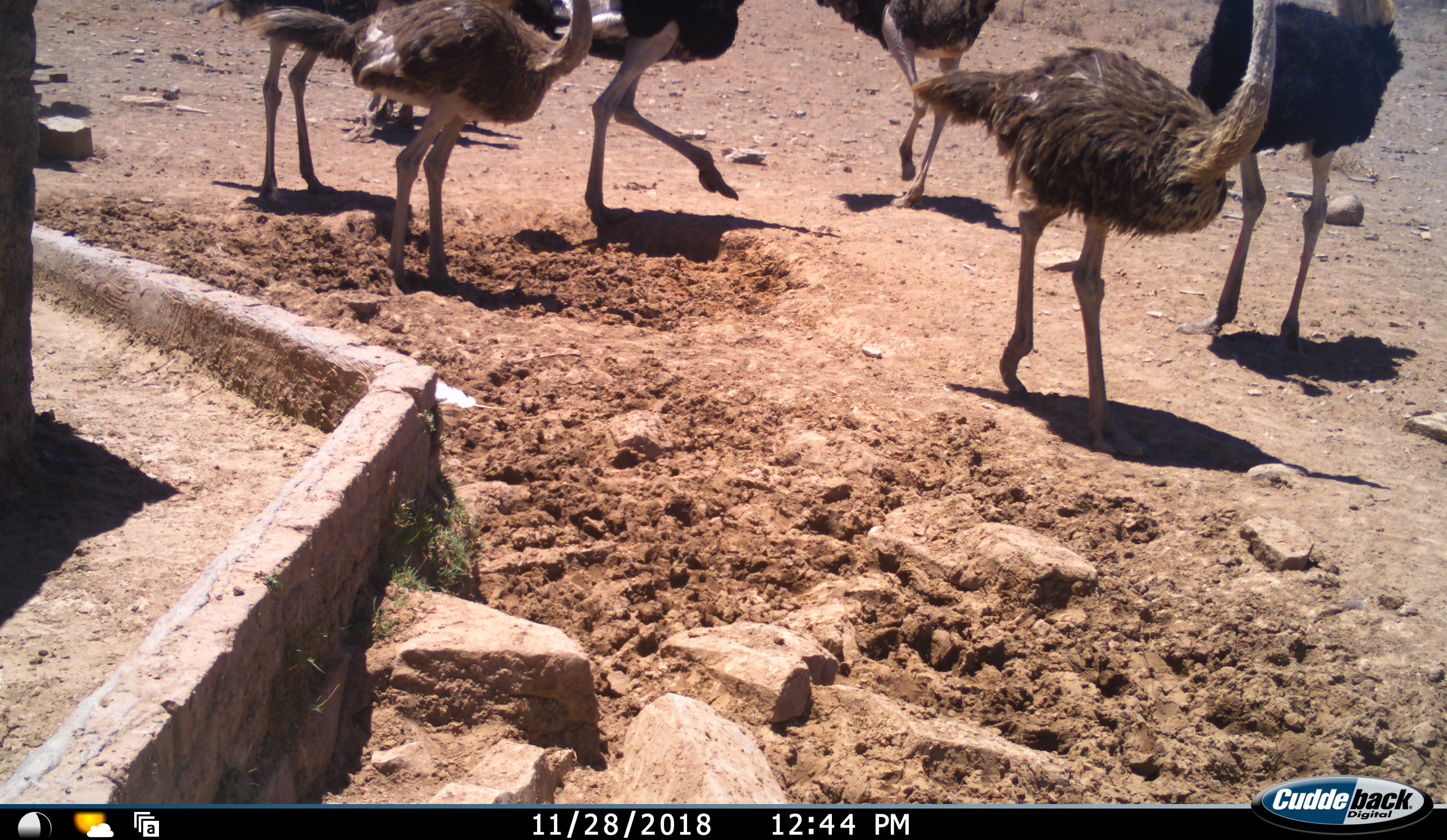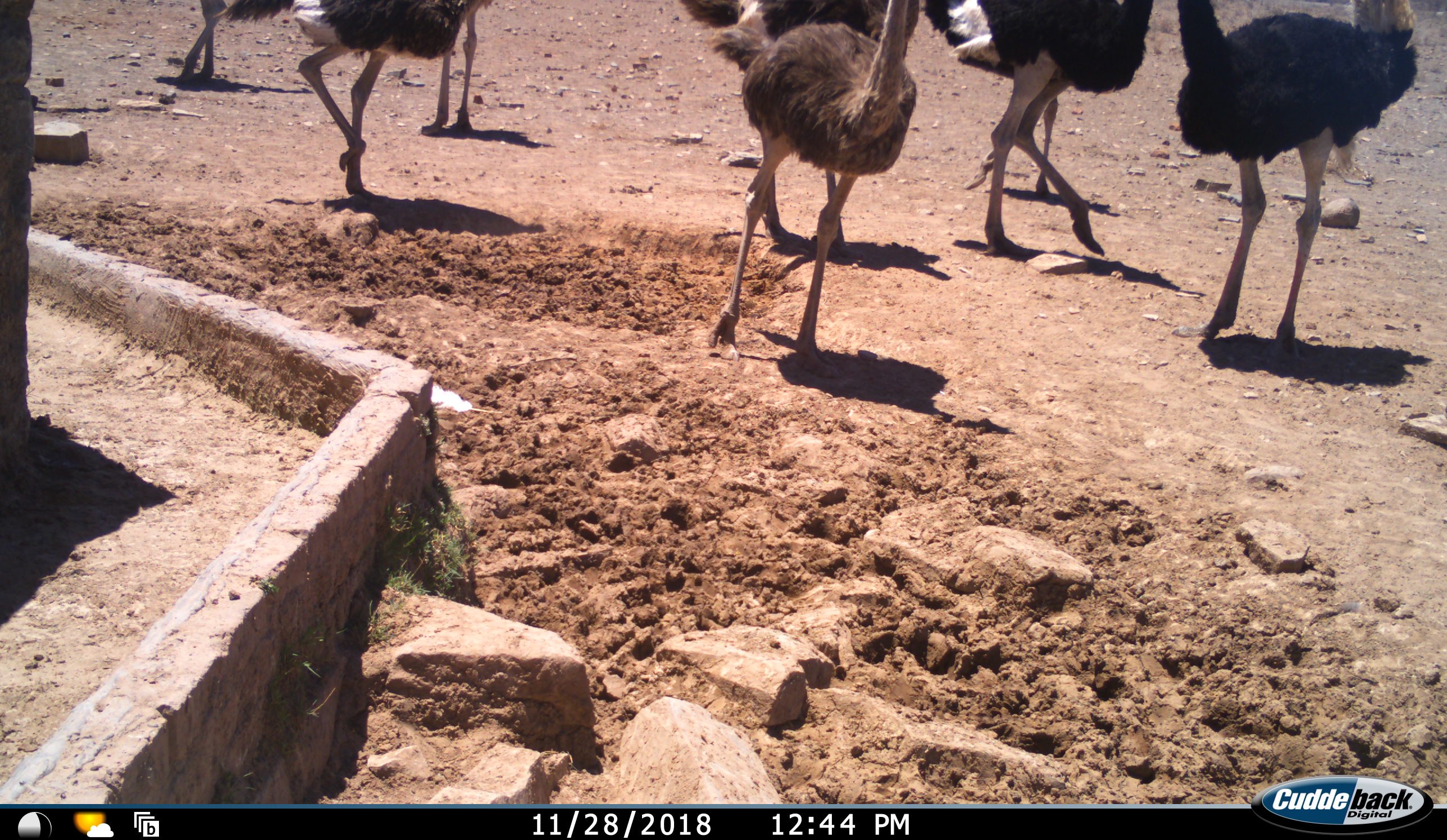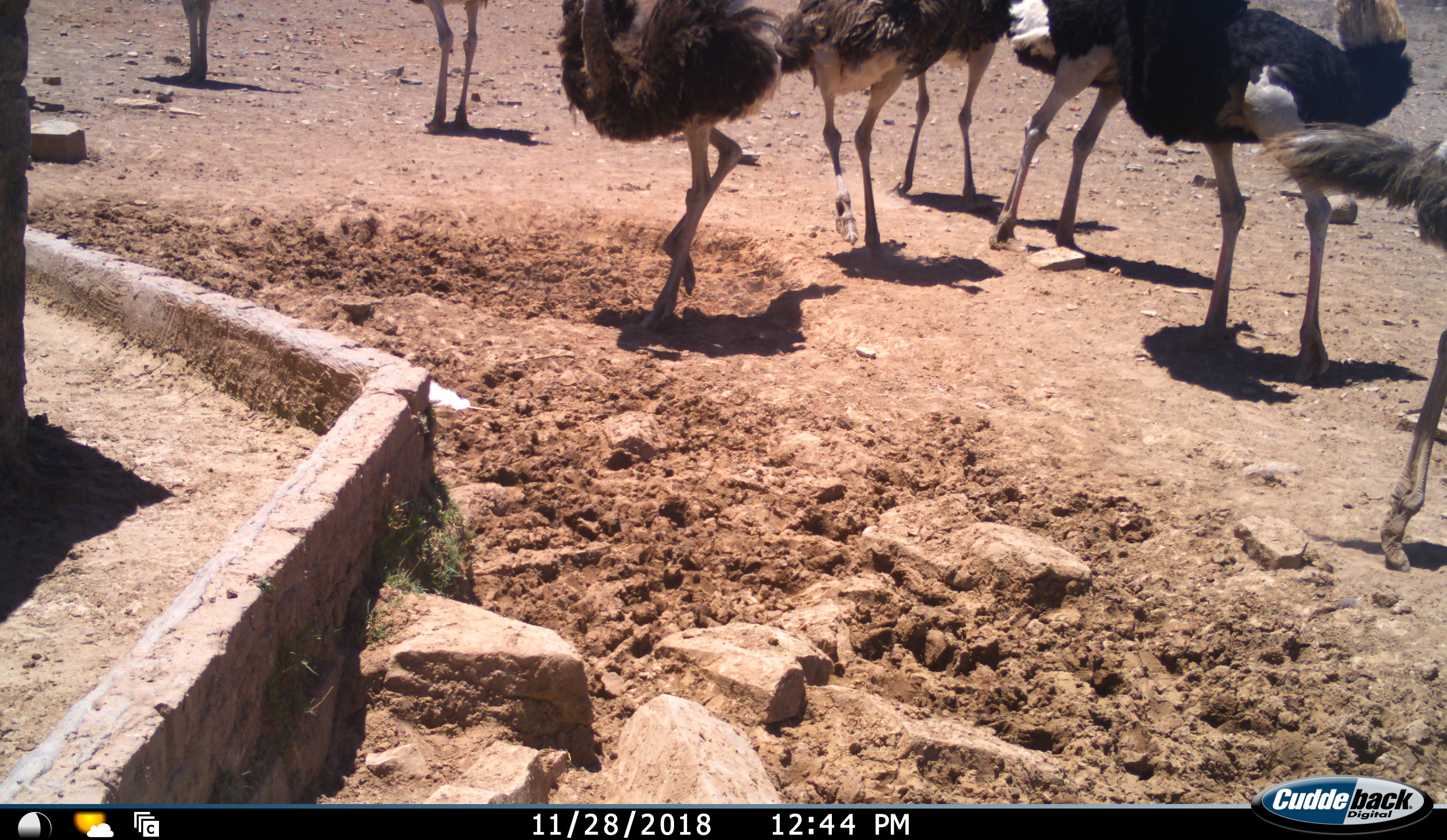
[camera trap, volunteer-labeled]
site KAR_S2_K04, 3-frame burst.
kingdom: Animalia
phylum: Chordata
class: Aves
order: Struthioniformes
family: Struthionidae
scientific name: Struthionidae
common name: ostrich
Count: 8.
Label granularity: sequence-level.